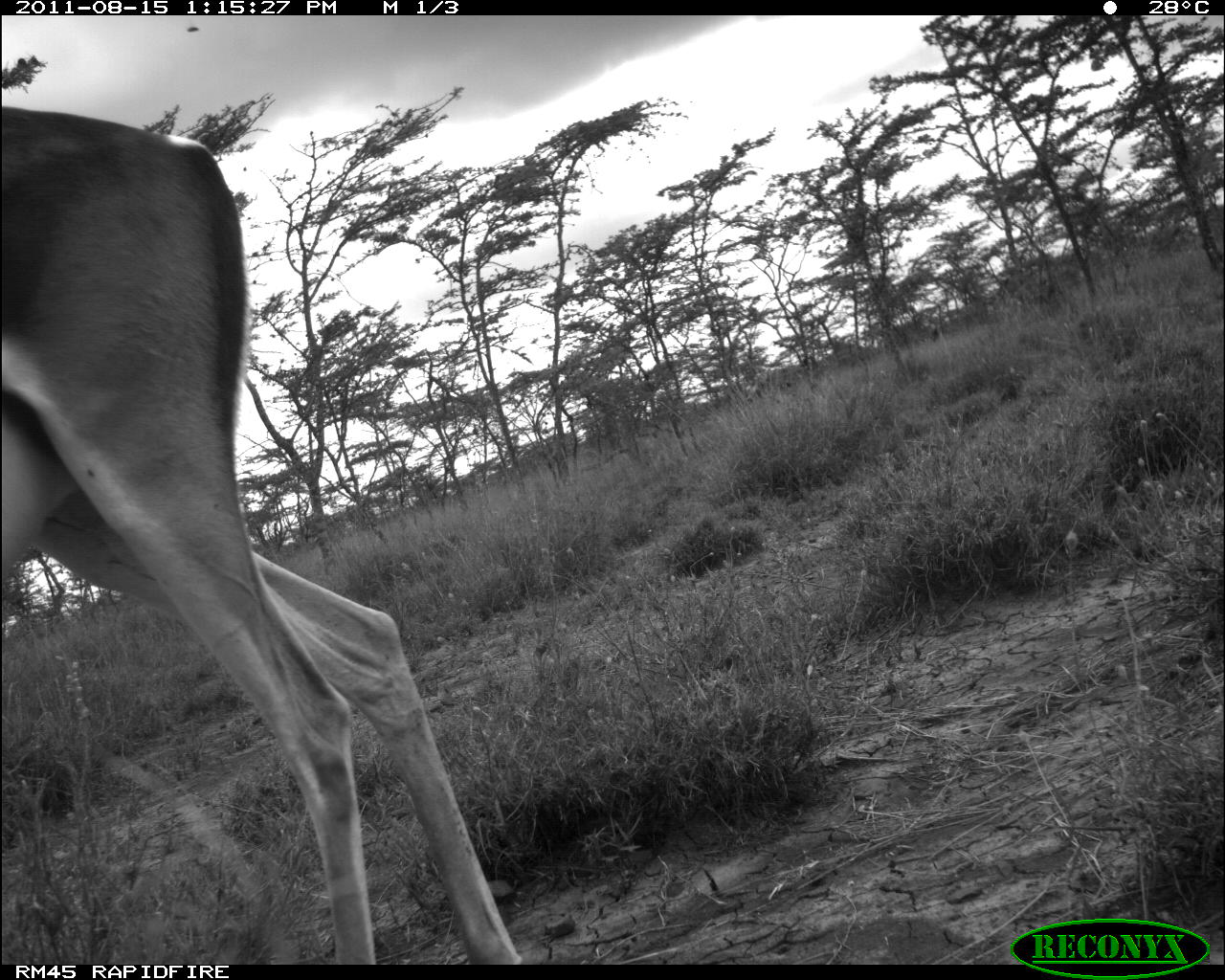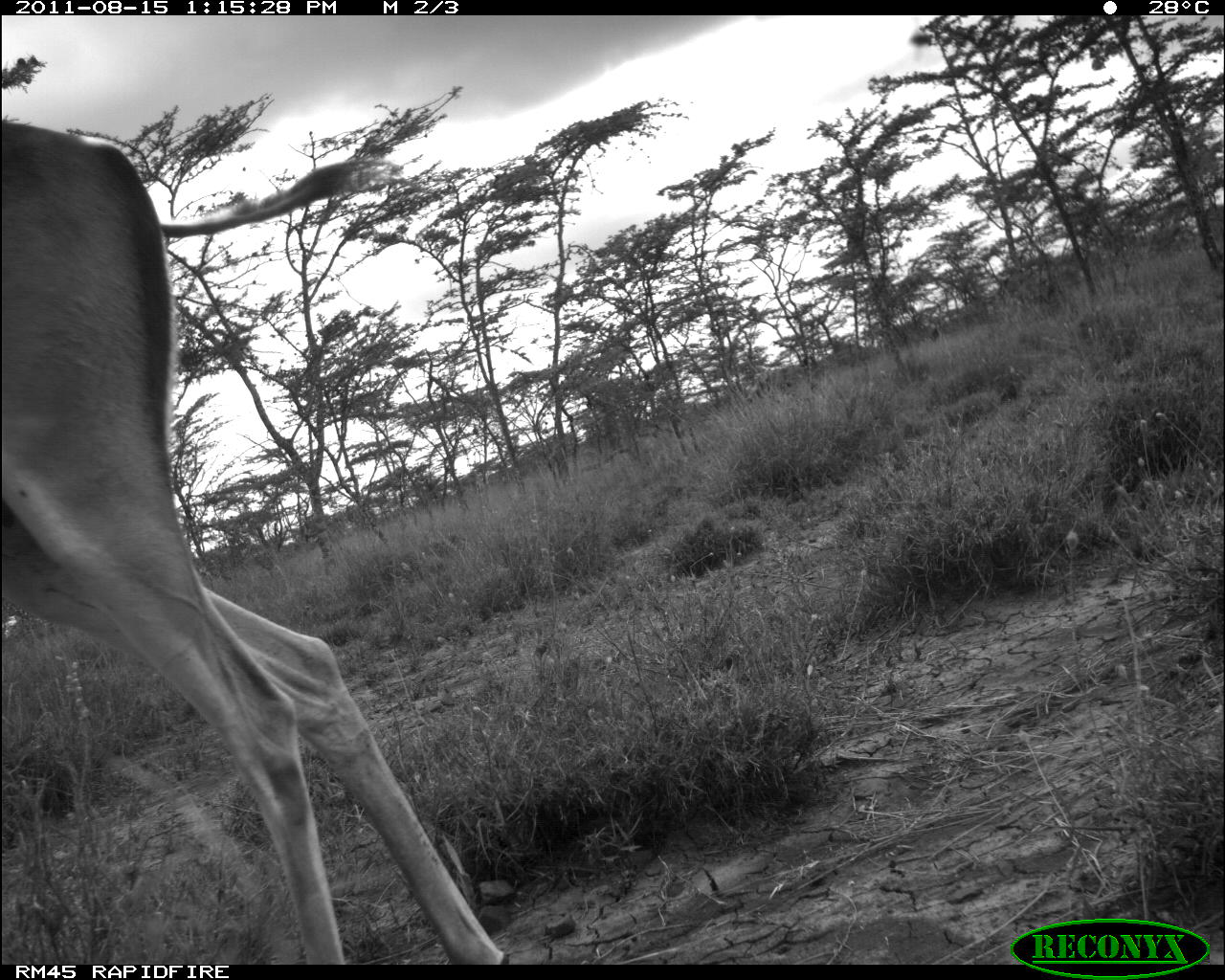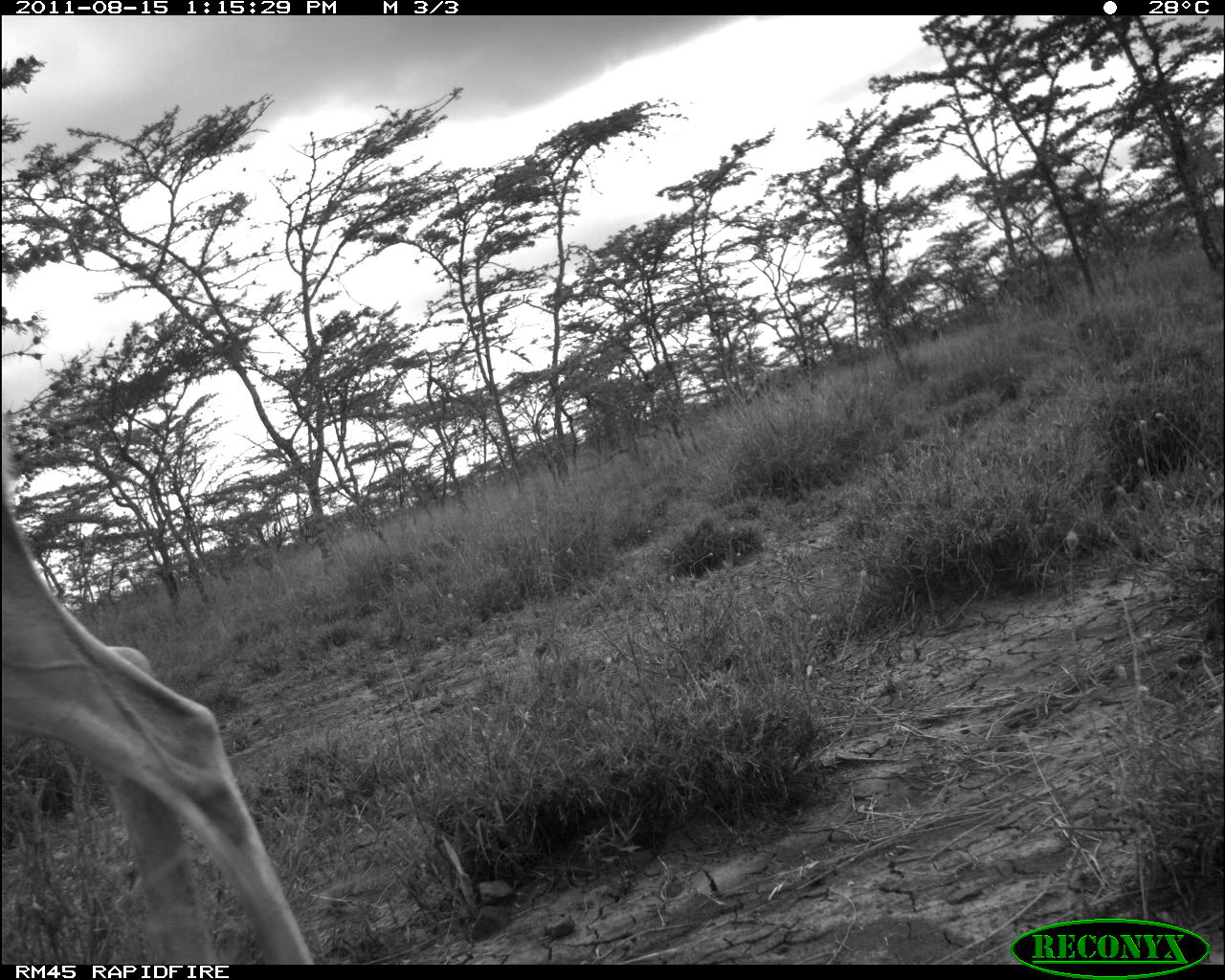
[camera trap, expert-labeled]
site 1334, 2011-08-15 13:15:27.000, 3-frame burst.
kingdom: Animalia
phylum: Chordata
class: Mammalia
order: Artiodactyla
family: Bovidae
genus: Nanger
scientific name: Nanger granti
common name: grant's gazelle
Nanger granti (grant's gazelle), count 1.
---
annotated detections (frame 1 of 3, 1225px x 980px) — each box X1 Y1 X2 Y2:
nanger granti: 0 104 522 961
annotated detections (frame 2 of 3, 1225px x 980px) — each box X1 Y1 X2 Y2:
nanger granti: 0 119 509 965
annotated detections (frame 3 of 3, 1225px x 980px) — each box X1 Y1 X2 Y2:
nanger granti: 0 410 314 962